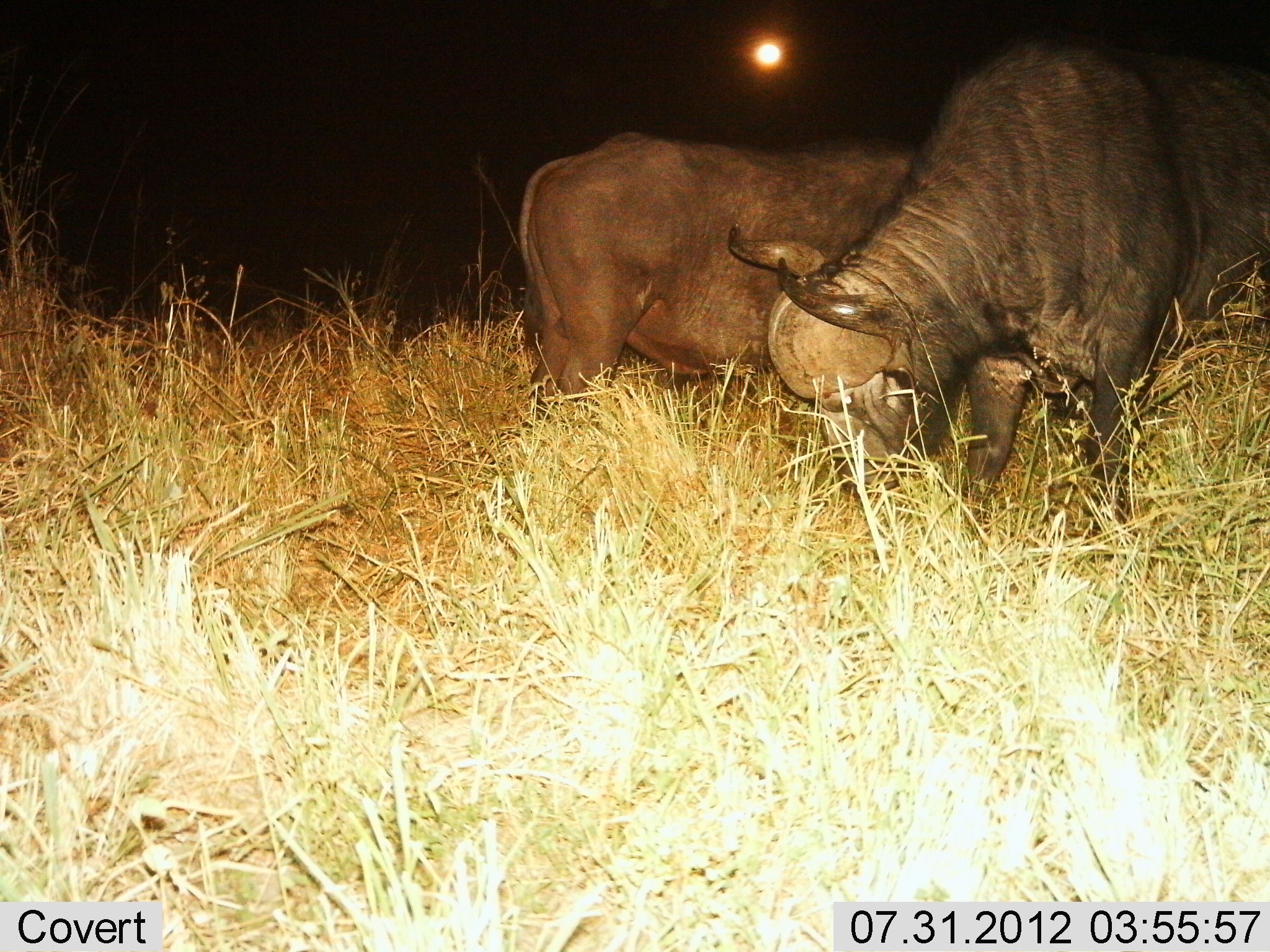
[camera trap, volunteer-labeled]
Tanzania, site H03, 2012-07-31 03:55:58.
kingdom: Animalia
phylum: Chordata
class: Mammalia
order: Artiodactyla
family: Bovidae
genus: Syncerus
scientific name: Syncerus caffer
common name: cape buffalo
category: buffalo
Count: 2.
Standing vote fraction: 40%.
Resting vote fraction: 0%.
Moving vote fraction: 0%.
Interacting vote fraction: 0%.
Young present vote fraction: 0%.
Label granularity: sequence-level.